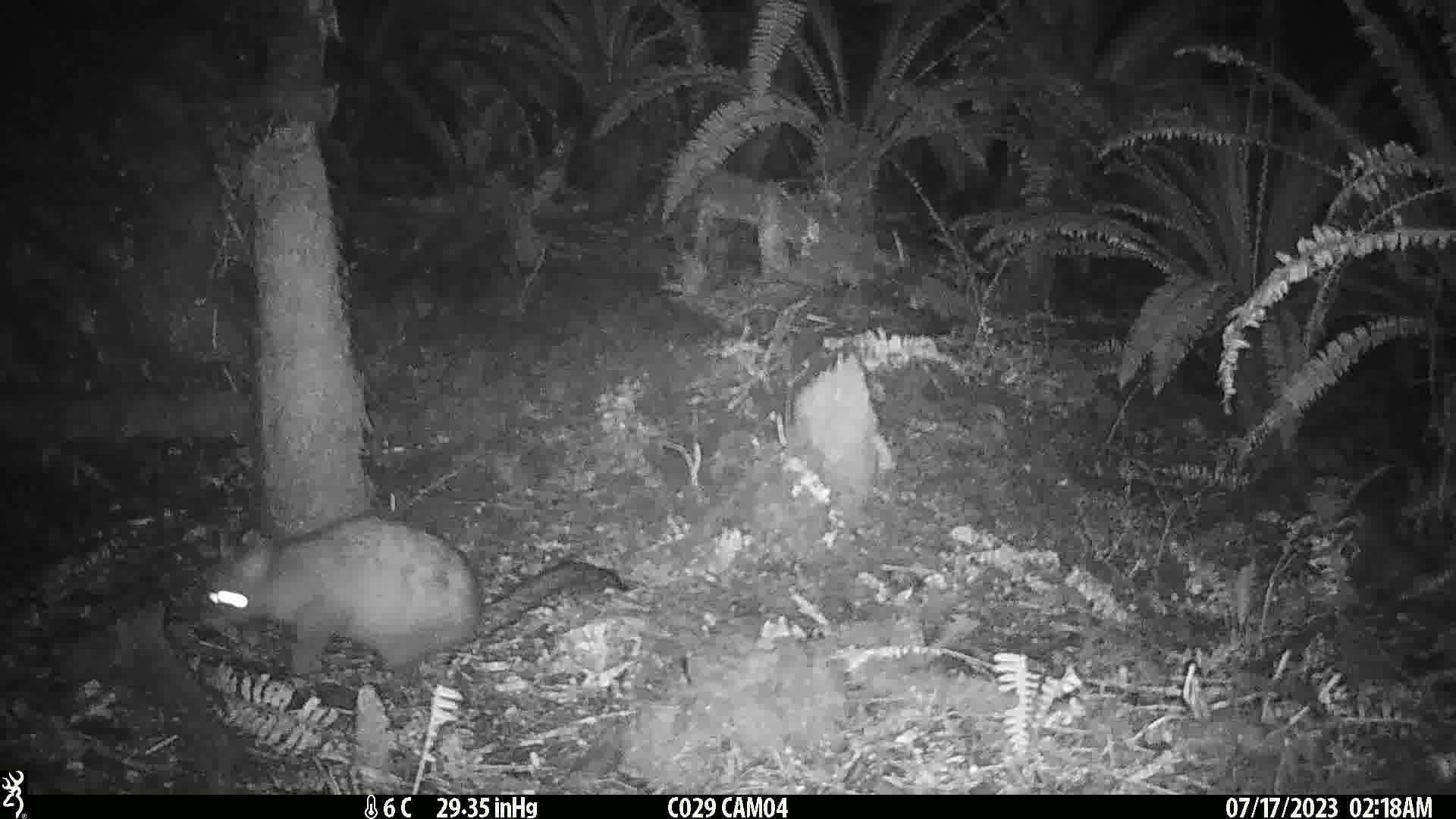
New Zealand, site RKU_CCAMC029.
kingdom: Animalia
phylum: Chordata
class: Mammalia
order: Diprotodontia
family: Phalangeridae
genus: Trichosurus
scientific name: Trichosurus vulpecula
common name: common brushtail possum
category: possum